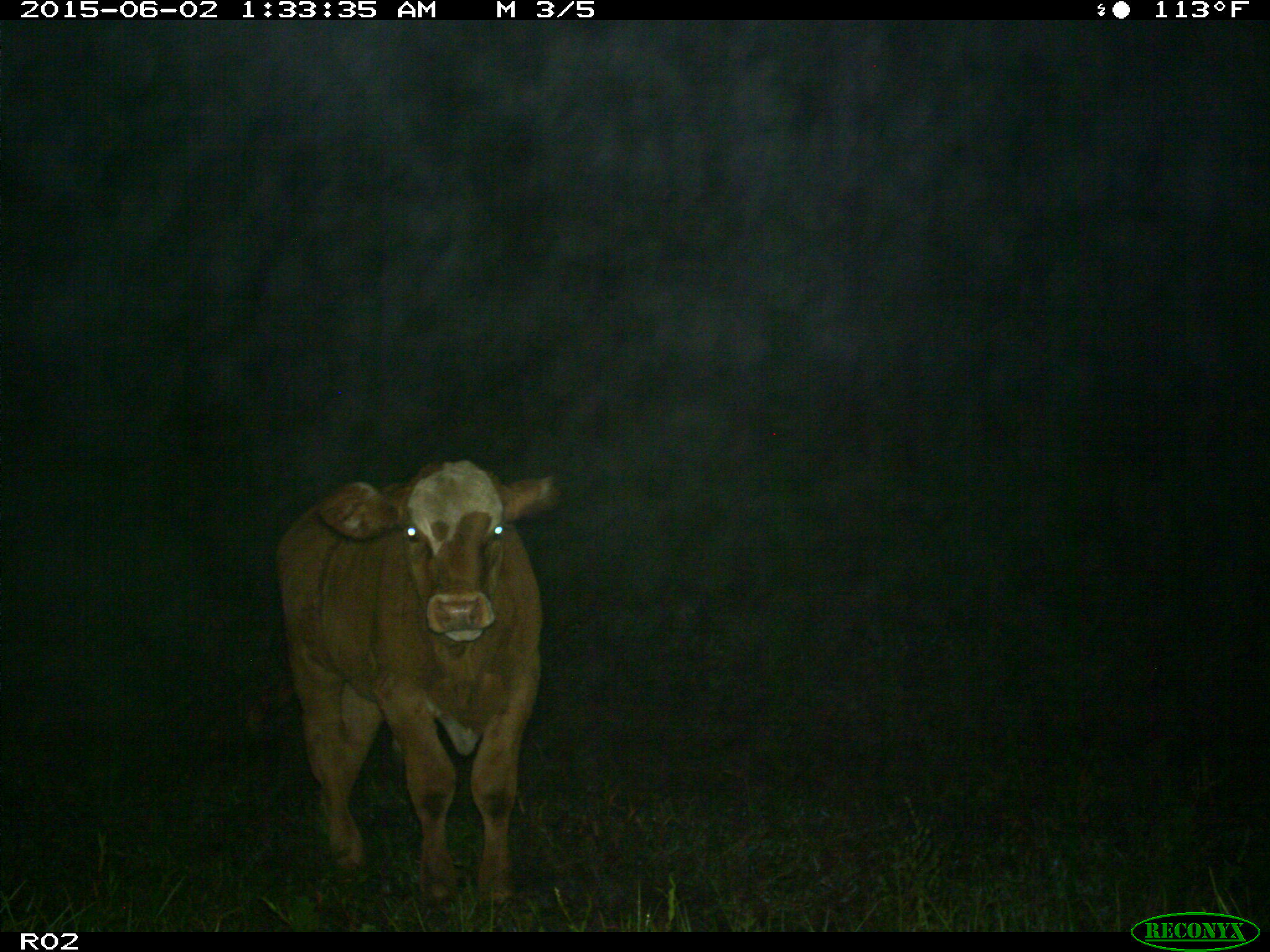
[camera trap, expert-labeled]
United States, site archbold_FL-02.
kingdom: Animalia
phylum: Chordata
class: Mammalia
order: Artiodactyla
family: Bovidae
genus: Bos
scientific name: Bos taurus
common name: domestic cow